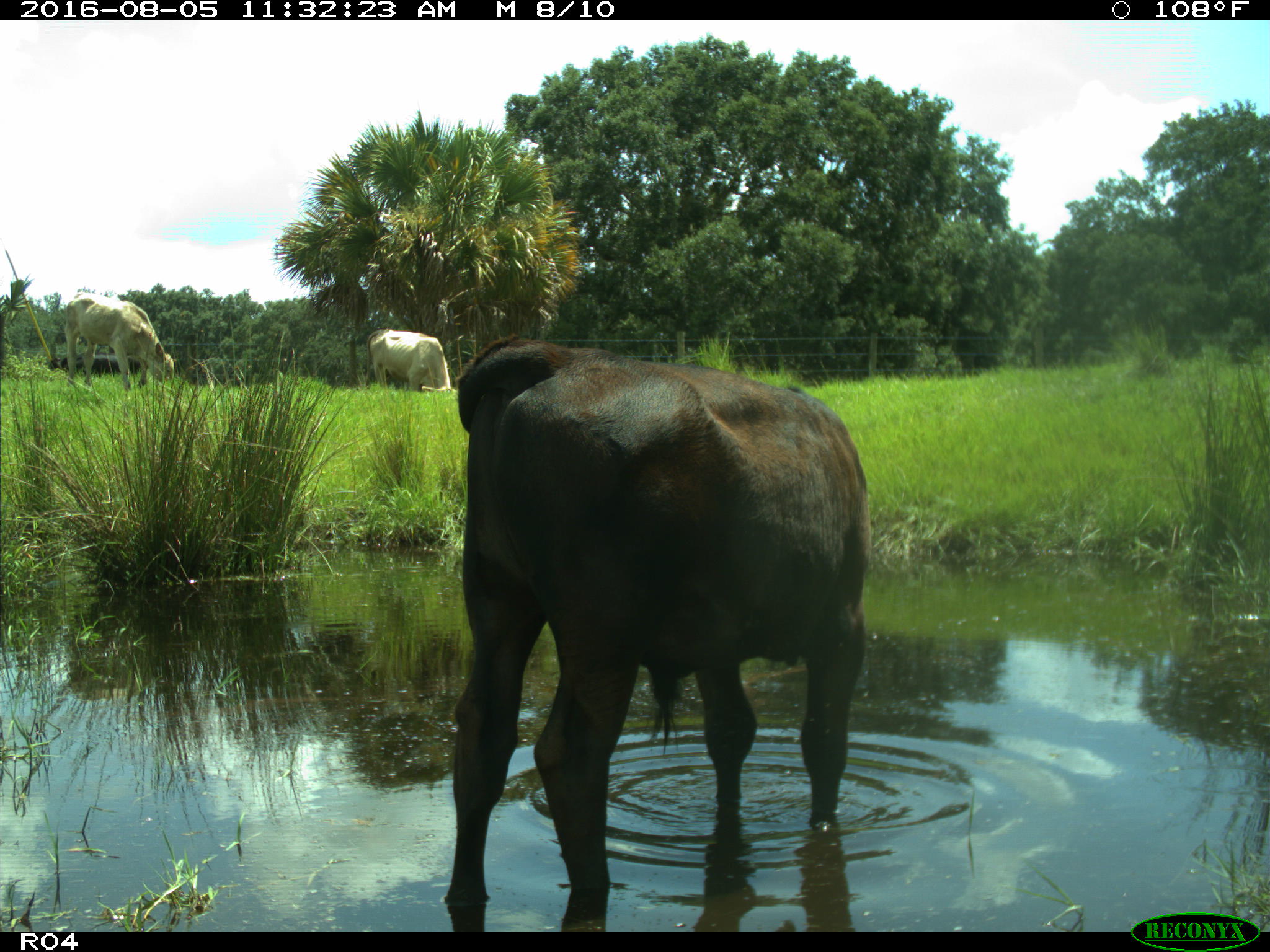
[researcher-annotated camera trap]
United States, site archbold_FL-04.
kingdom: Animalia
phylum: Chordata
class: Mammalia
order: Artiodactyla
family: Bovidae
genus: Bos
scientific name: Bos taurus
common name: domestic cow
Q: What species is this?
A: Bos taurus (domestic cow).